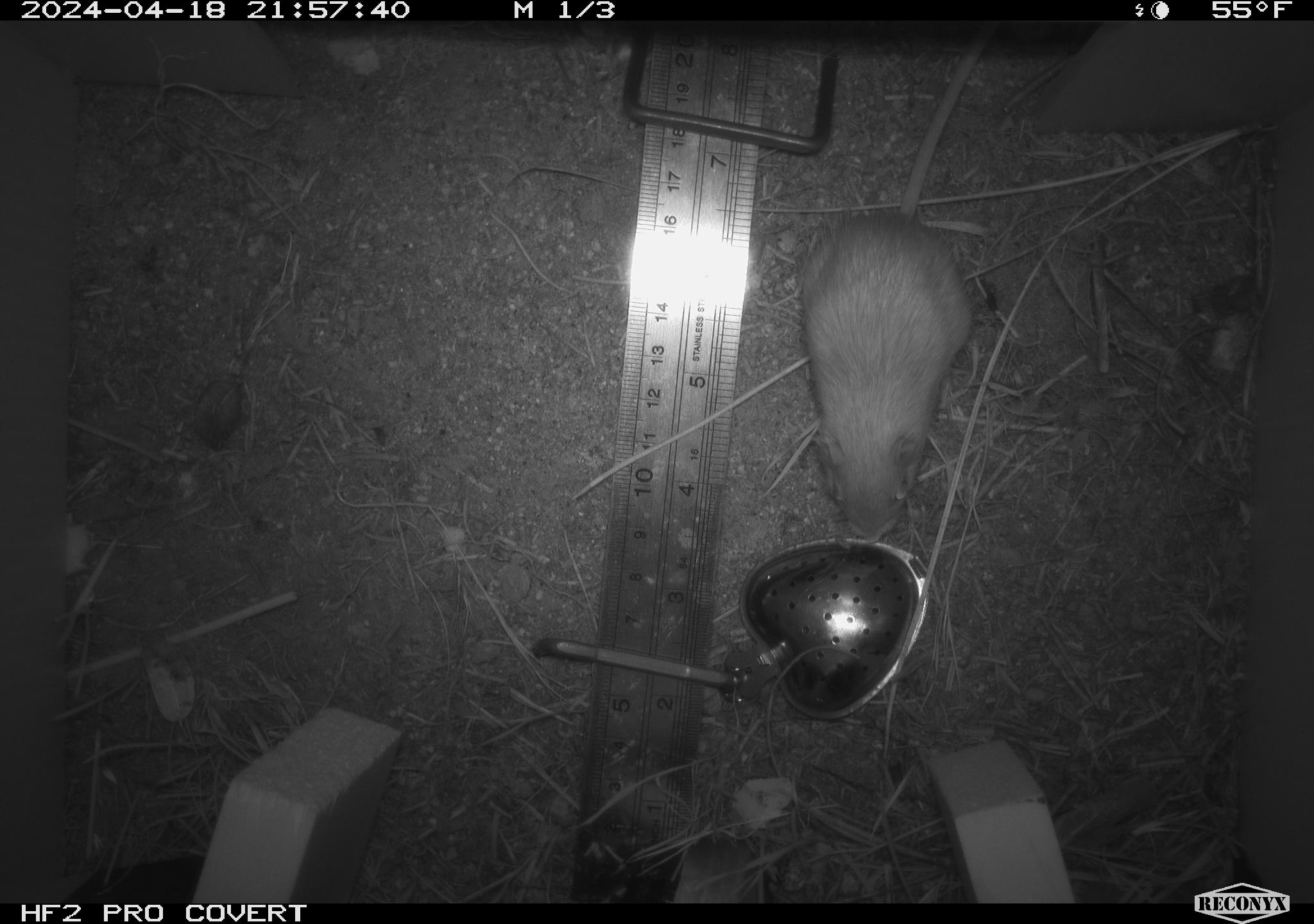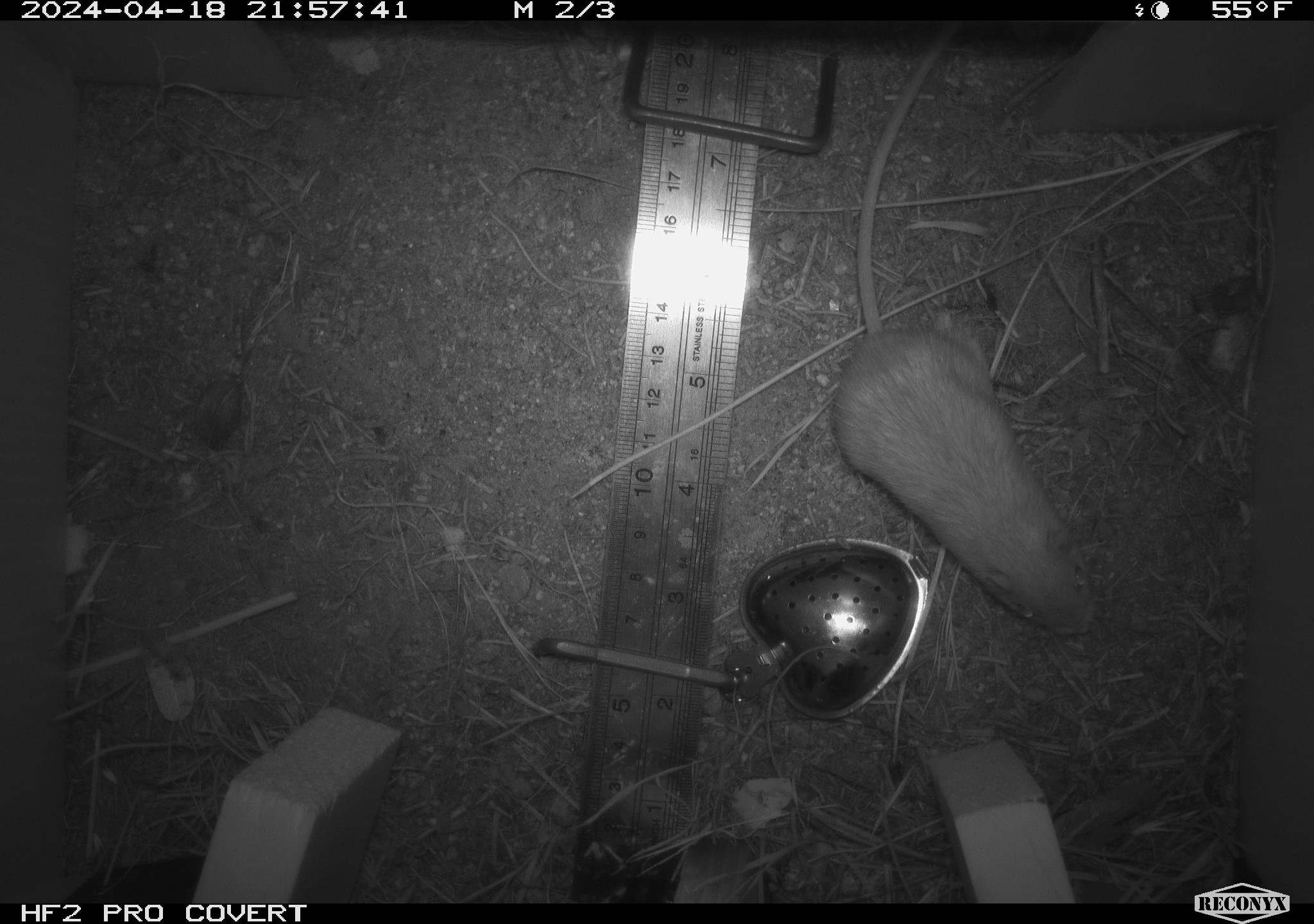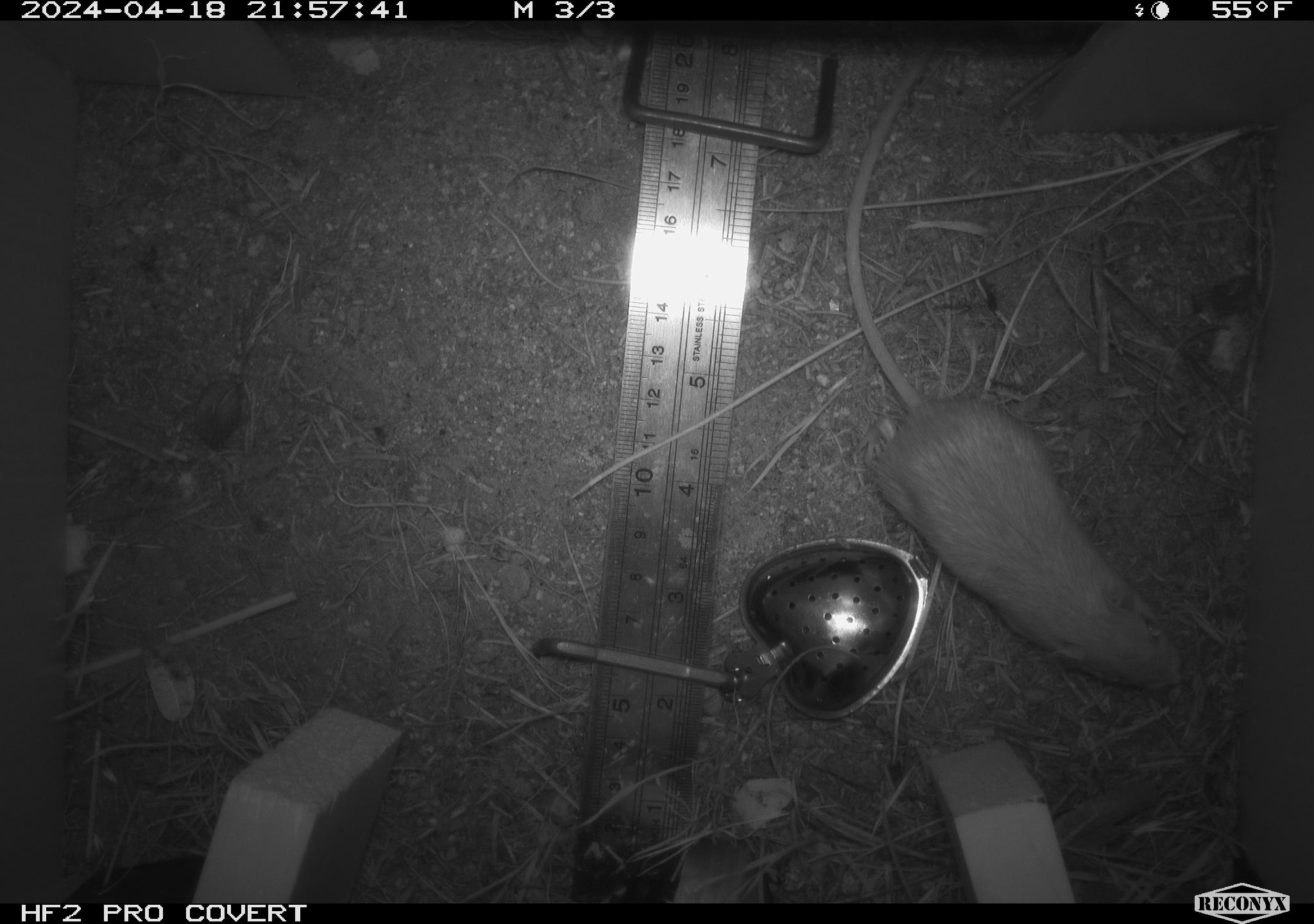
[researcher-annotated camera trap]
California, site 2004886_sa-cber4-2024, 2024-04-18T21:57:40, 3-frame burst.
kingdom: Animalia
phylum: Chordata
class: Mammalia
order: Rodentia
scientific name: Rodentia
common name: mouse species